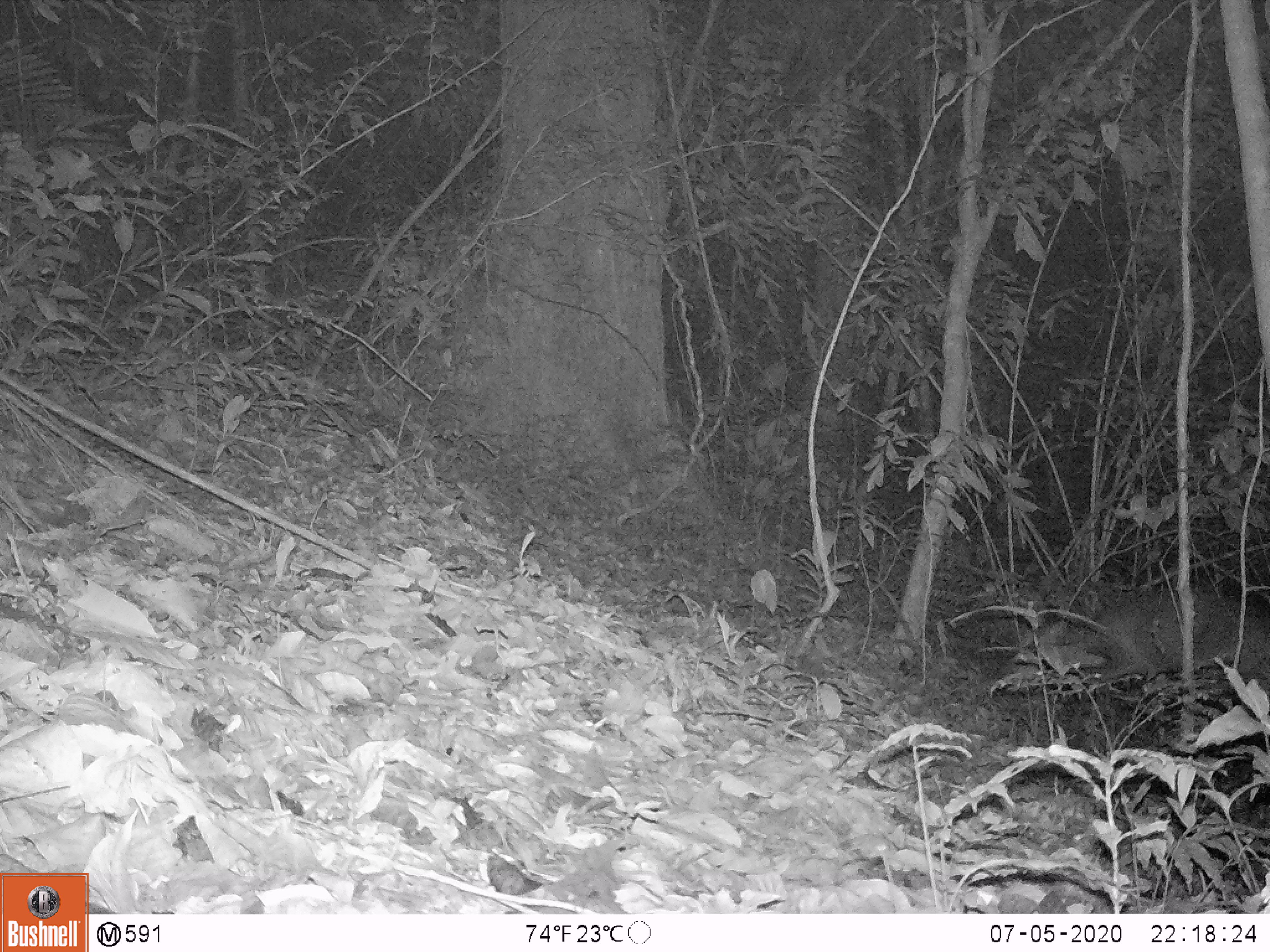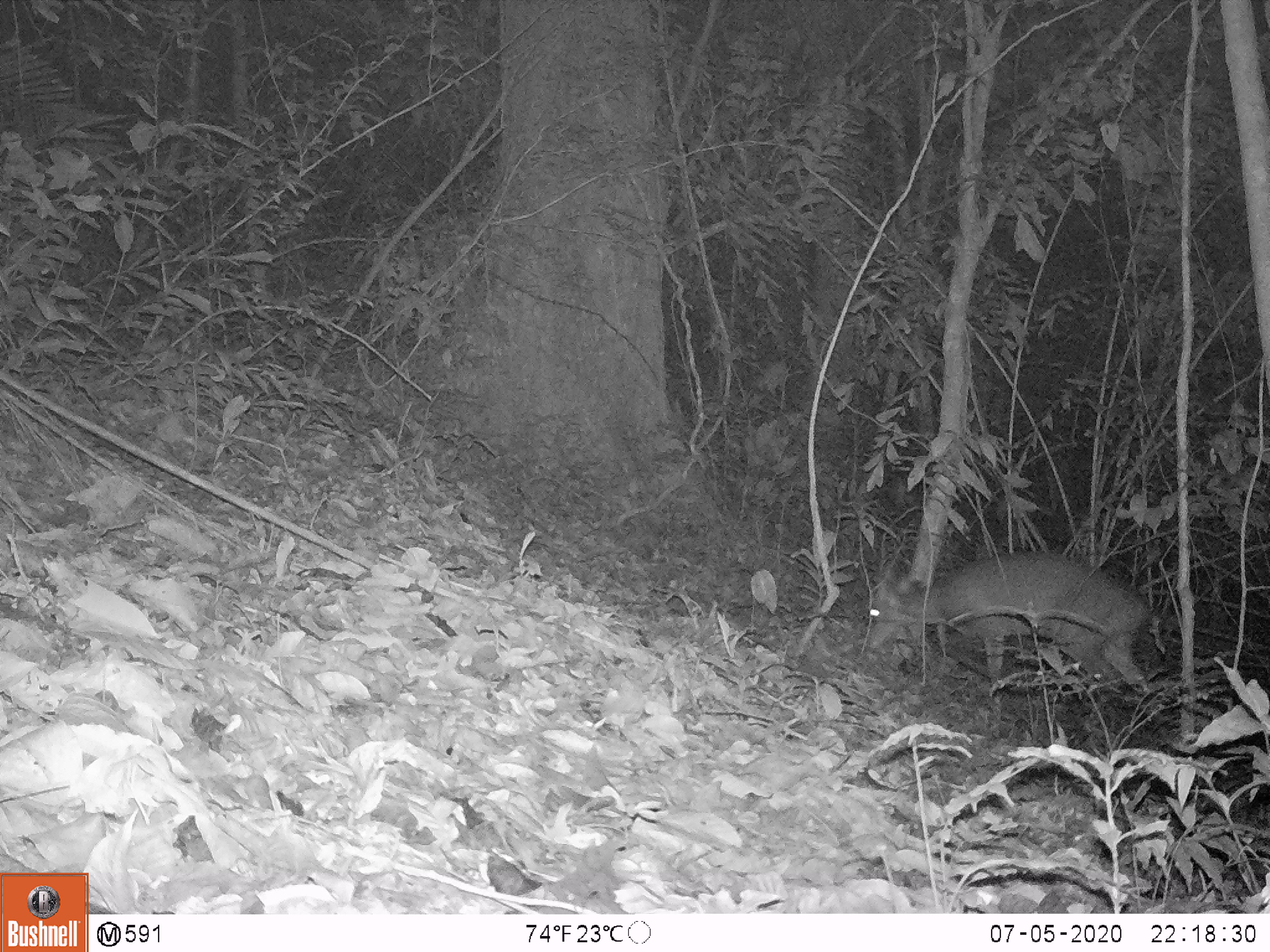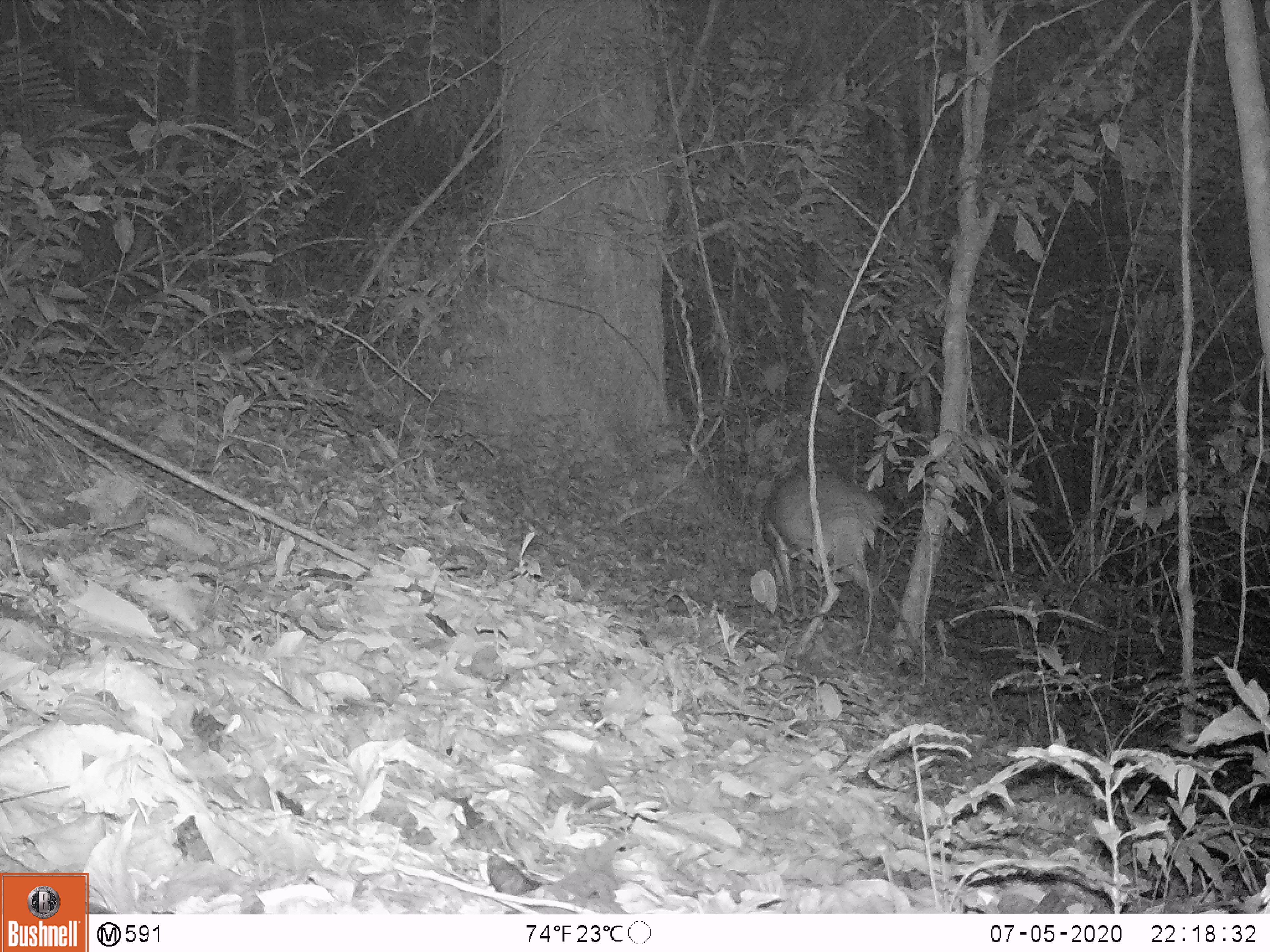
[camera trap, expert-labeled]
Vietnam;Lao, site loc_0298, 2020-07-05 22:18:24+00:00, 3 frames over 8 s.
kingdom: Animalia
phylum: Chordata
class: Mammalia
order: Artiodactyla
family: Cervidae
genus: Muntiacus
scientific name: Muntiacus rooseveltorum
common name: roosevelt's muntjac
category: roosevelts muntjac group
Roosevelts muntjac group (roosevelt's muntjac) (Muntiacus rooseveltorum). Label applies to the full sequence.